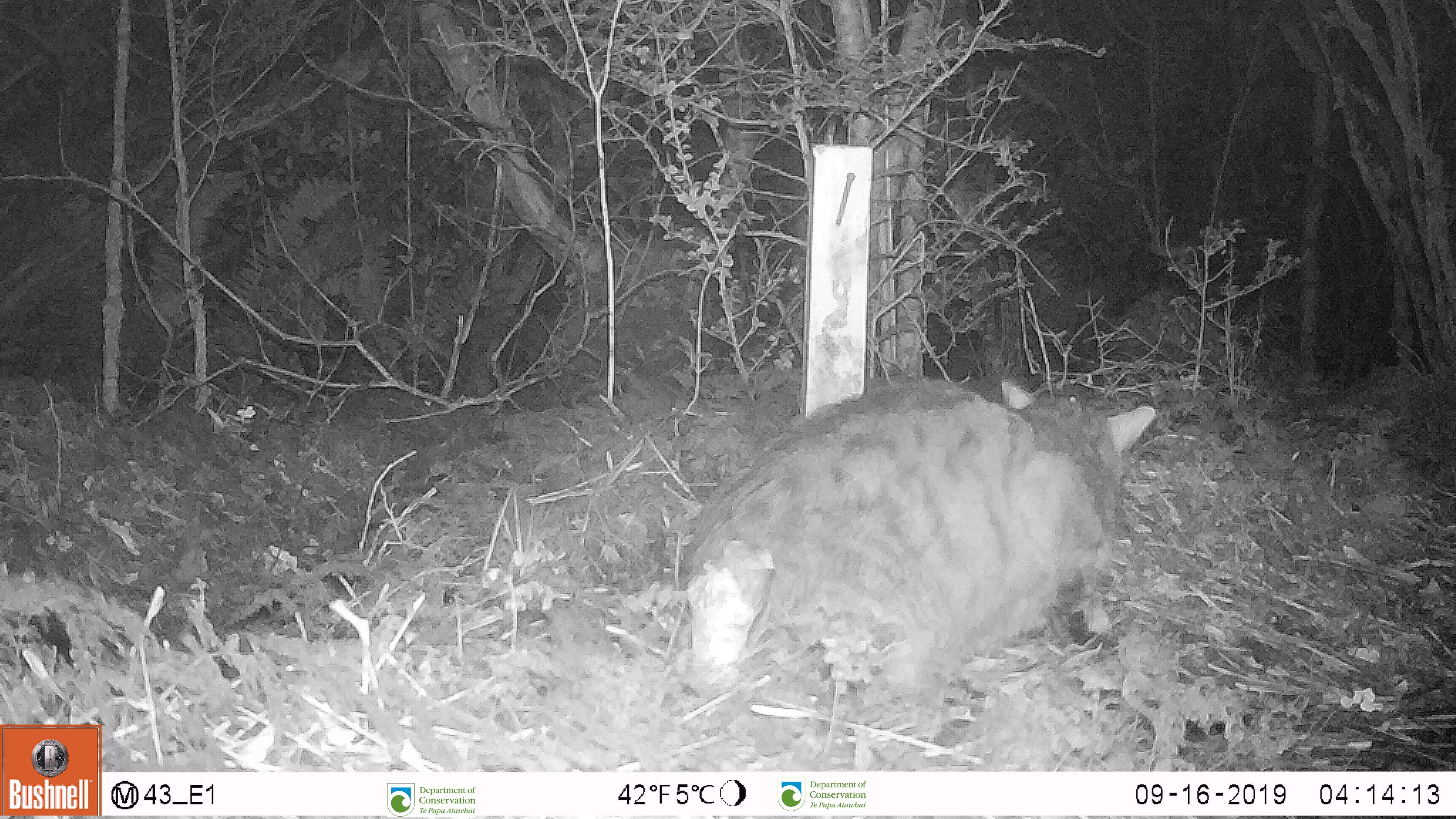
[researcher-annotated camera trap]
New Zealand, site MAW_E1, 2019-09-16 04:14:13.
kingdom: Animalia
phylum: Chordata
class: Mammalia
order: Carnivora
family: Felidae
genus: Felis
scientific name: Felis catus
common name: domestic cat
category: cat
Cat (domestic cat) (Felis catus).